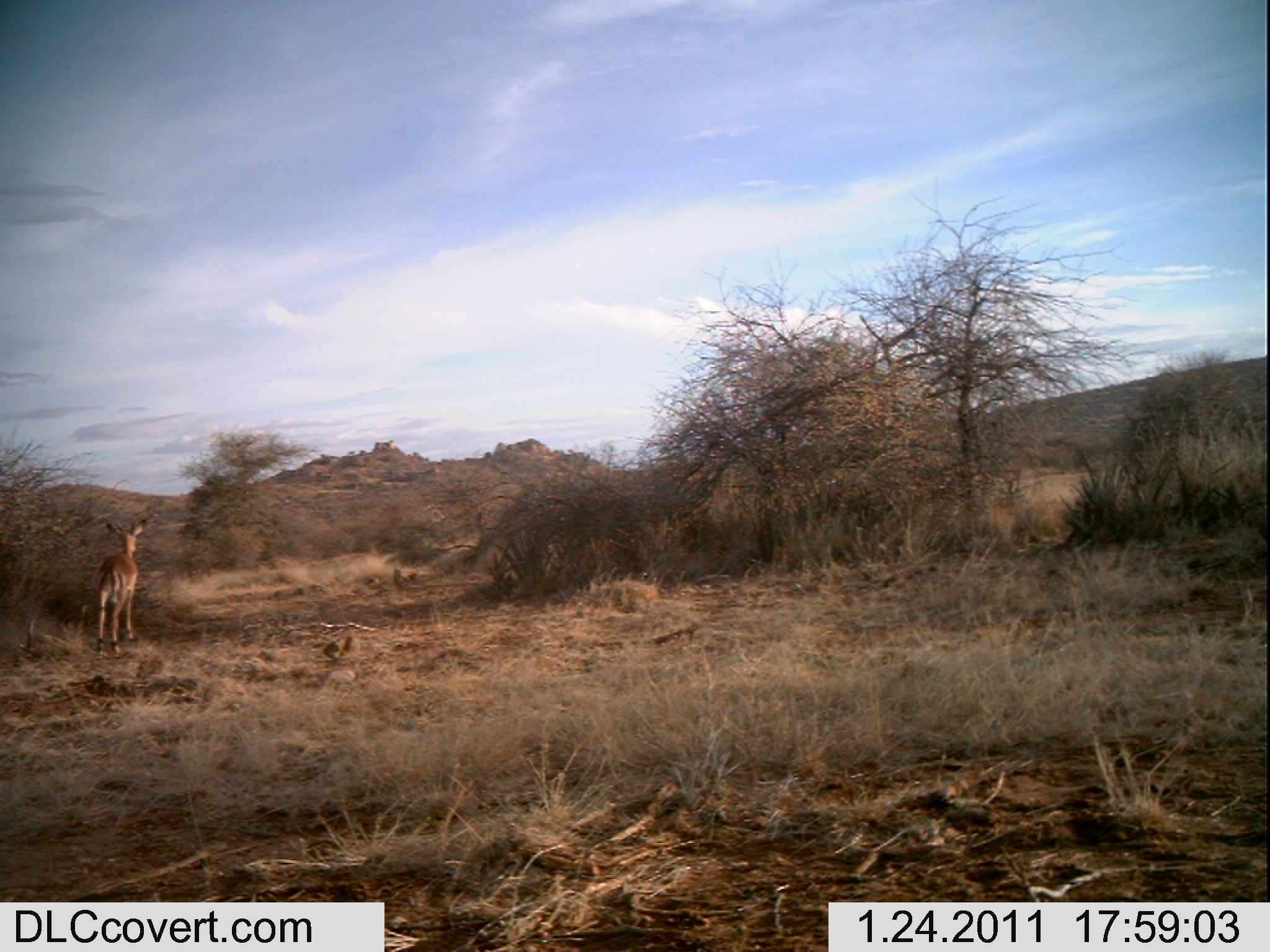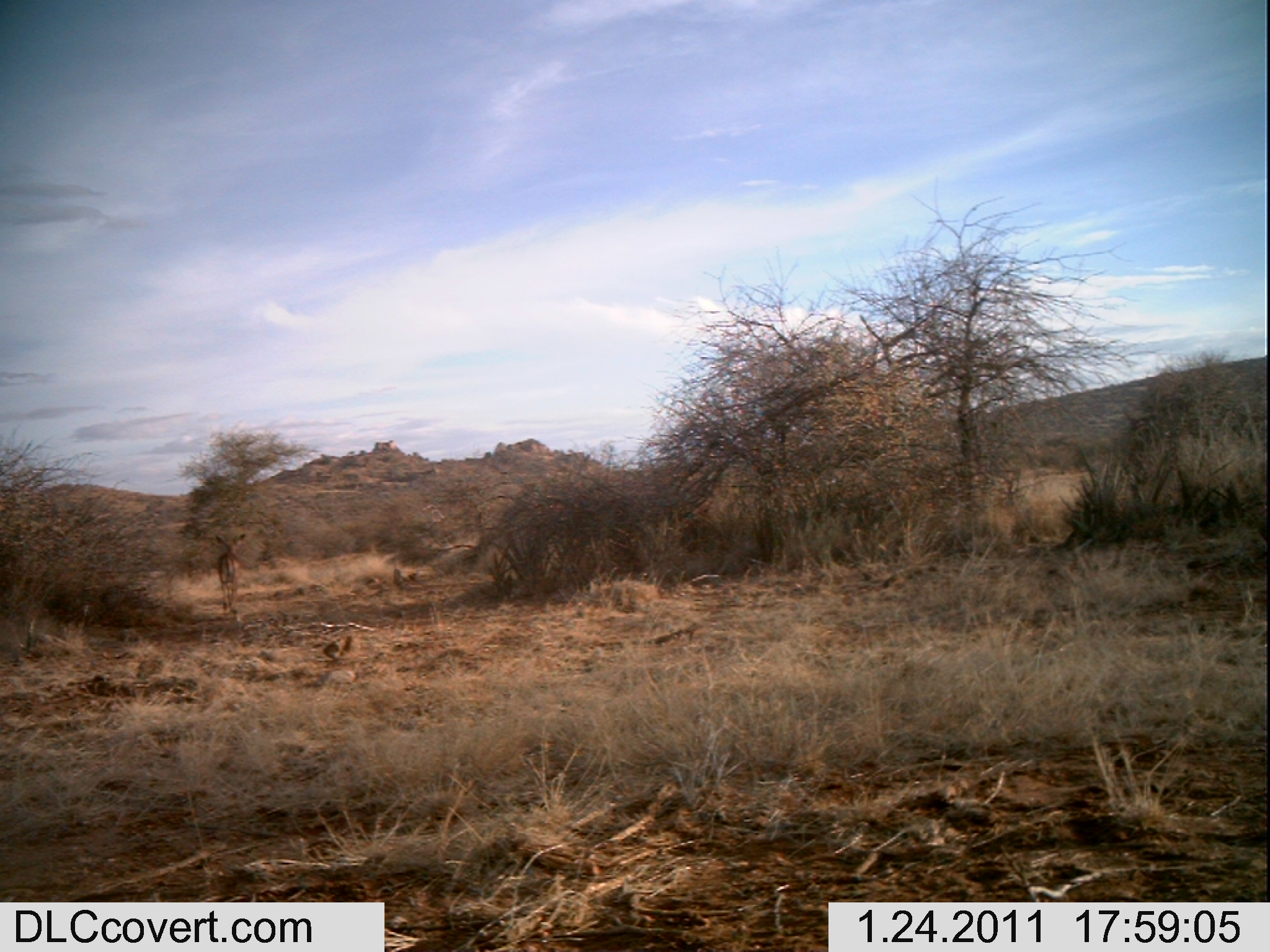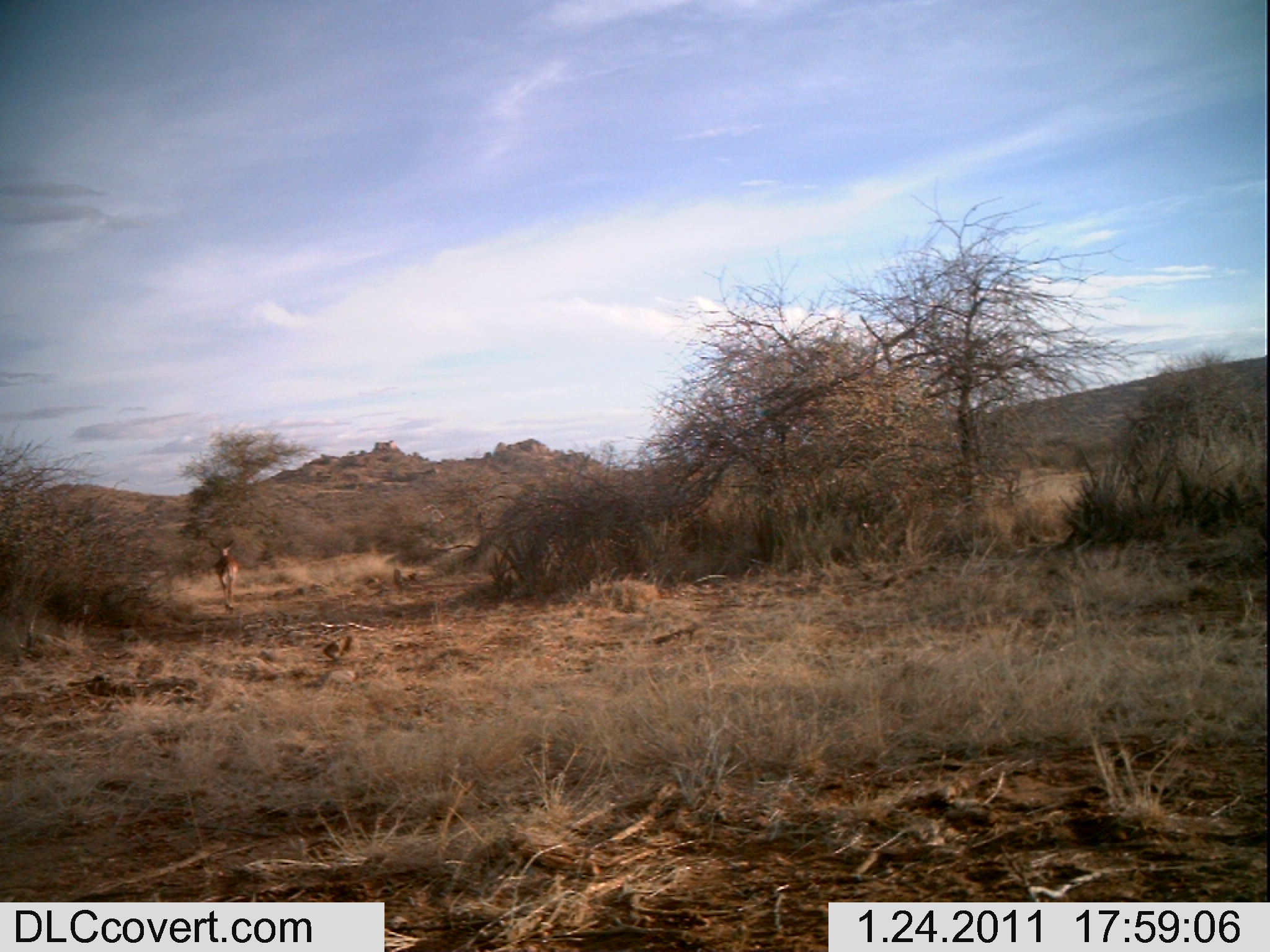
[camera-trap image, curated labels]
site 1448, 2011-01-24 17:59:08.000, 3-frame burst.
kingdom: Animalia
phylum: Chordata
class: Mammalia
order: Artiodactyla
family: Bovidae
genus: Aepyceros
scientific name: Aepyceros melampus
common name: impala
Aepyceros melampus (impala), count 1.